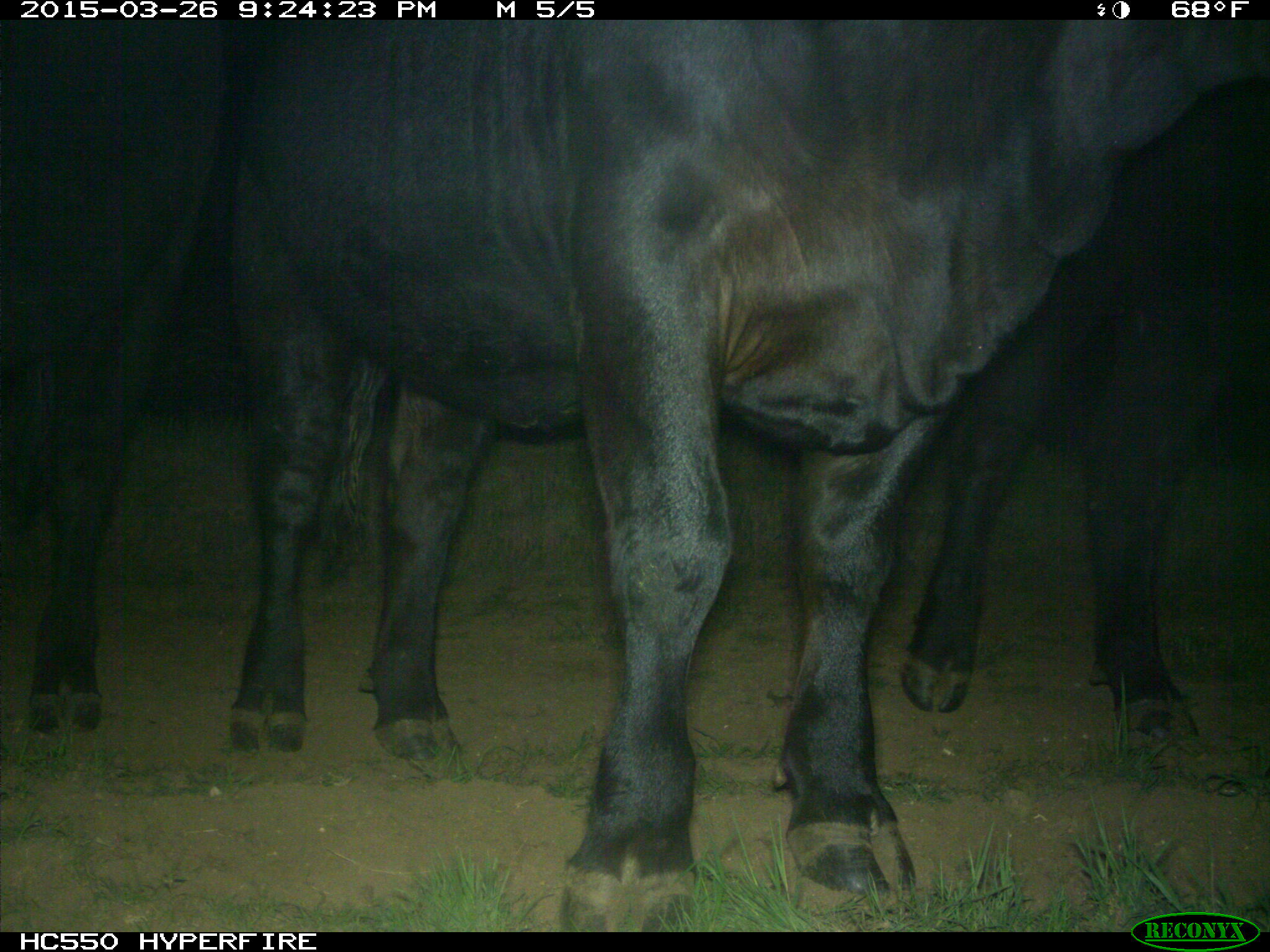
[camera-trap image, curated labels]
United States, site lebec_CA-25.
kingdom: Animalia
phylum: Chordata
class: Mammalia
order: Artiodactyla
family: Bovidae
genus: Bos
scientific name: Bos taurus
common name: domestic cow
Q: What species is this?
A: Bos taurus (domestic cow).